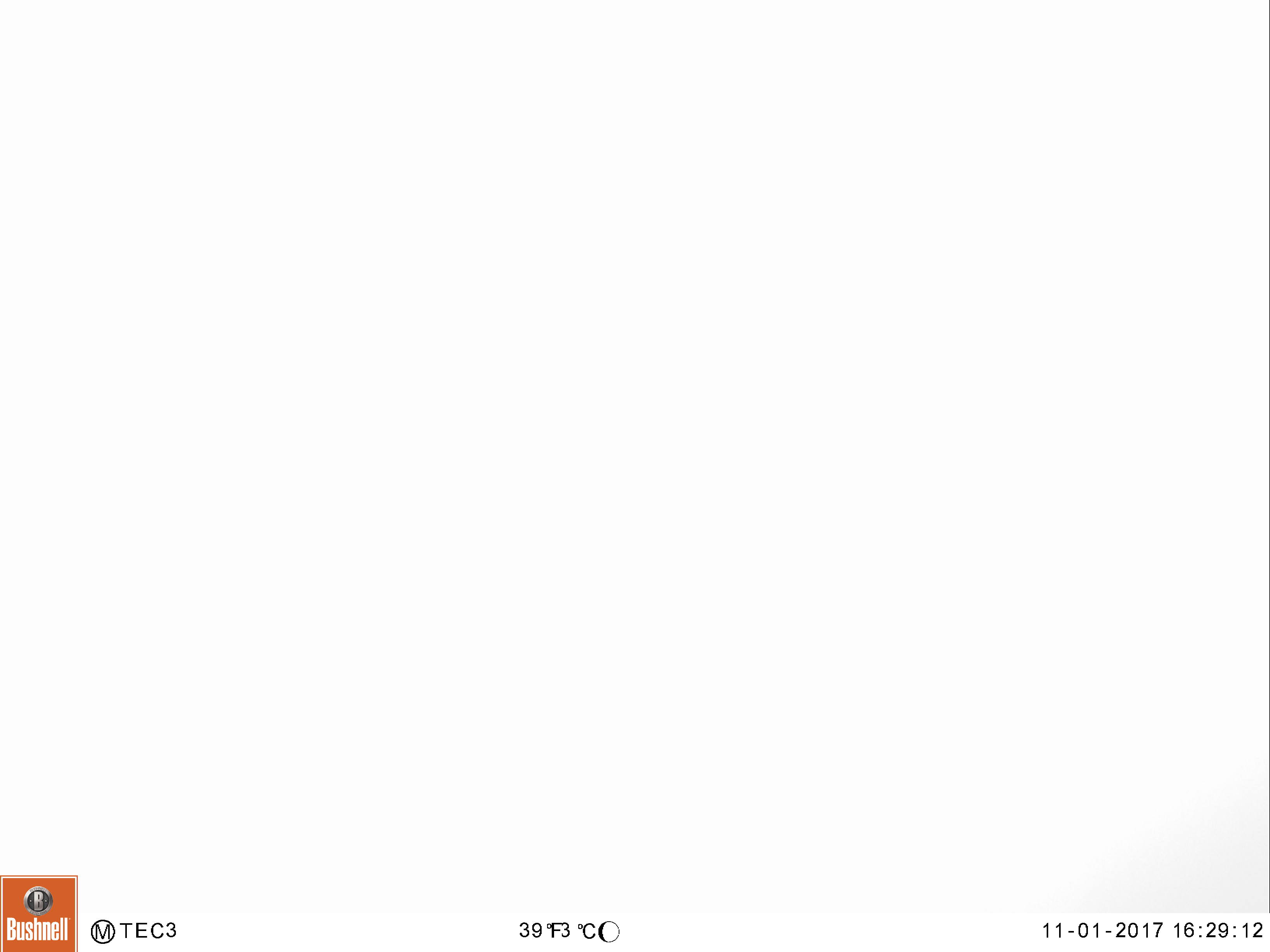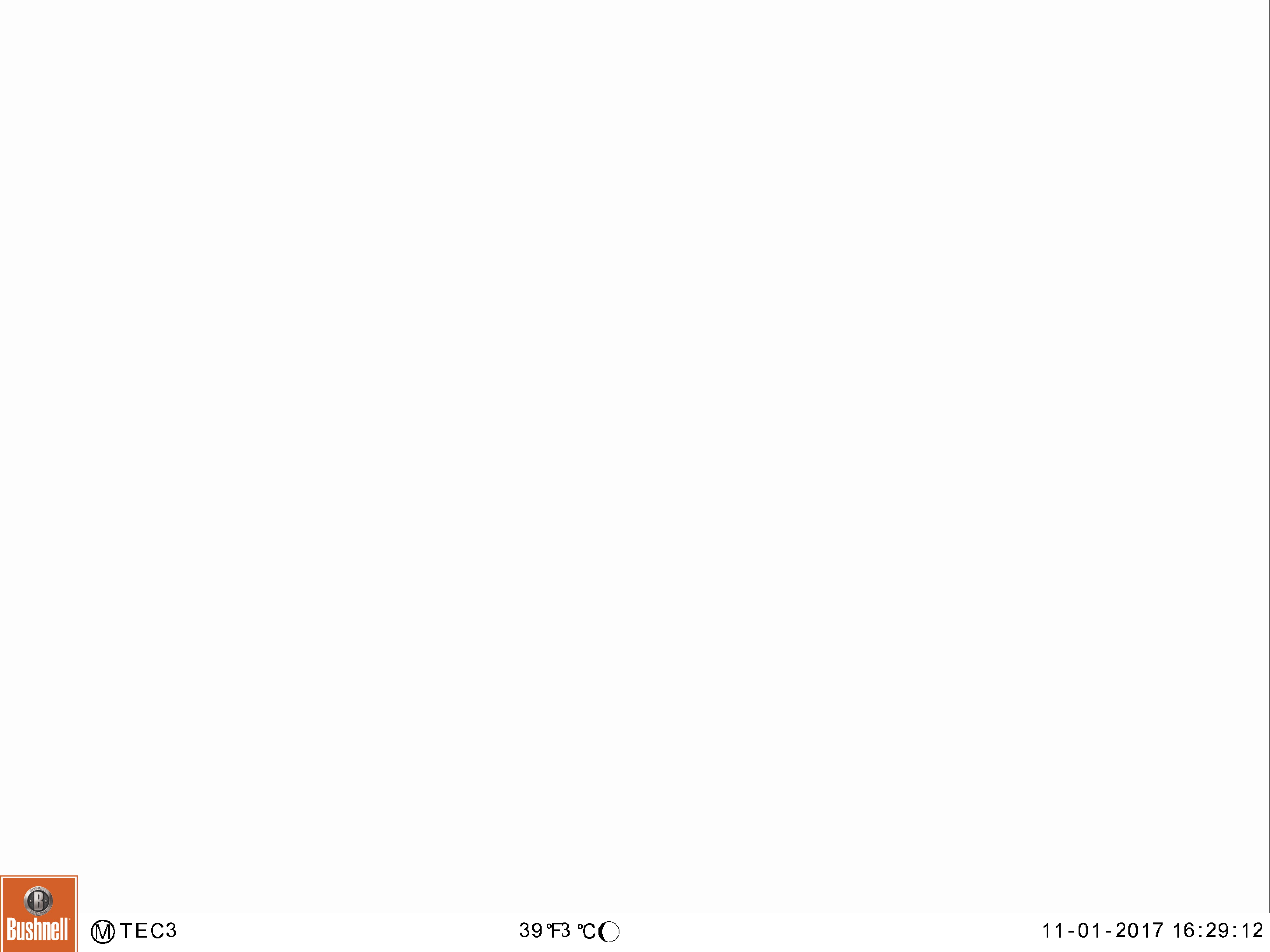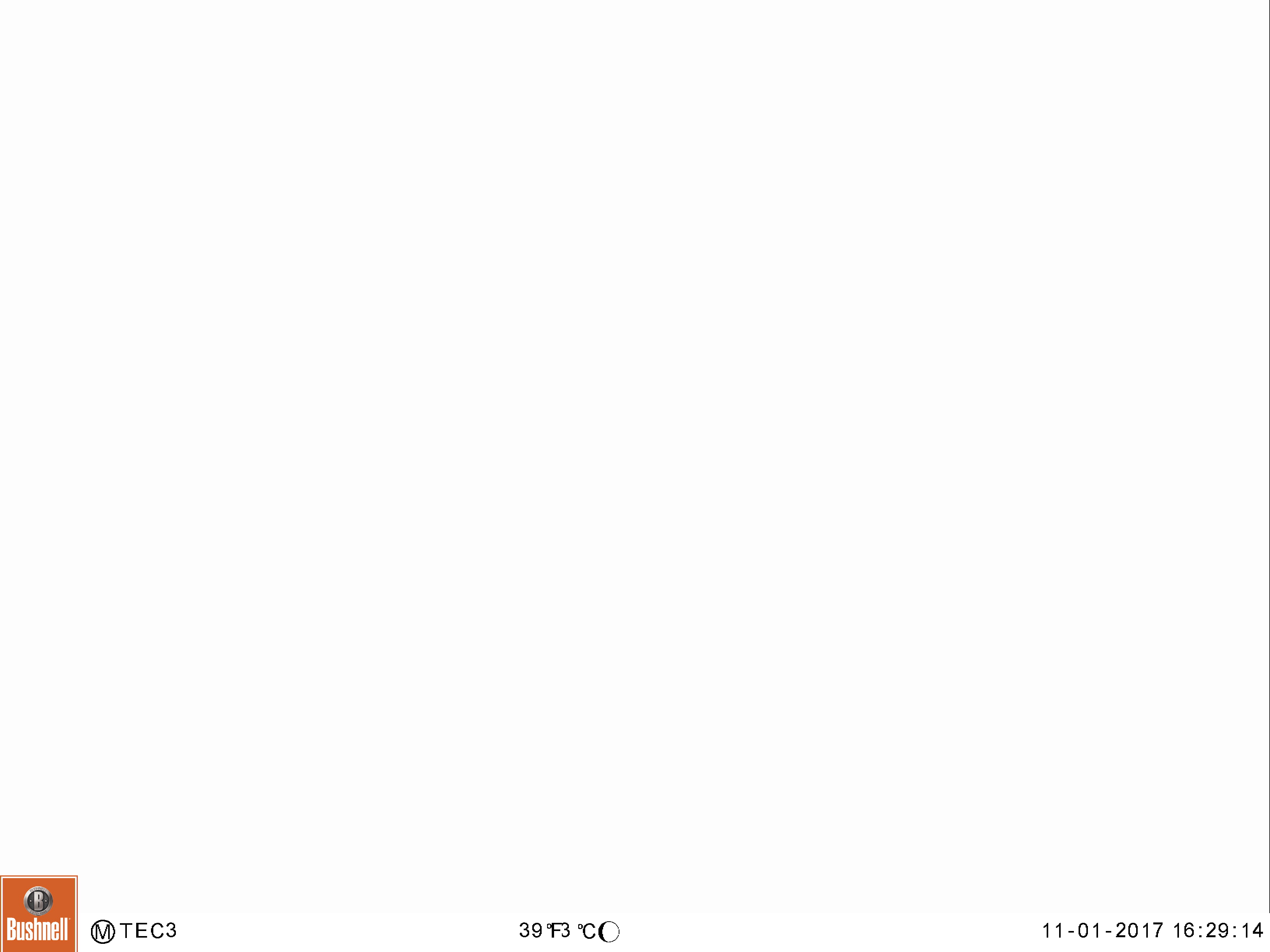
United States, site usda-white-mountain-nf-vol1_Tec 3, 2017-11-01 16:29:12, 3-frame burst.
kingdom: Animalia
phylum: Chordata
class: Mammalia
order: Carnivora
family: Ursidae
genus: Ursus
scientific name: Ursus americanus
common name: black bear